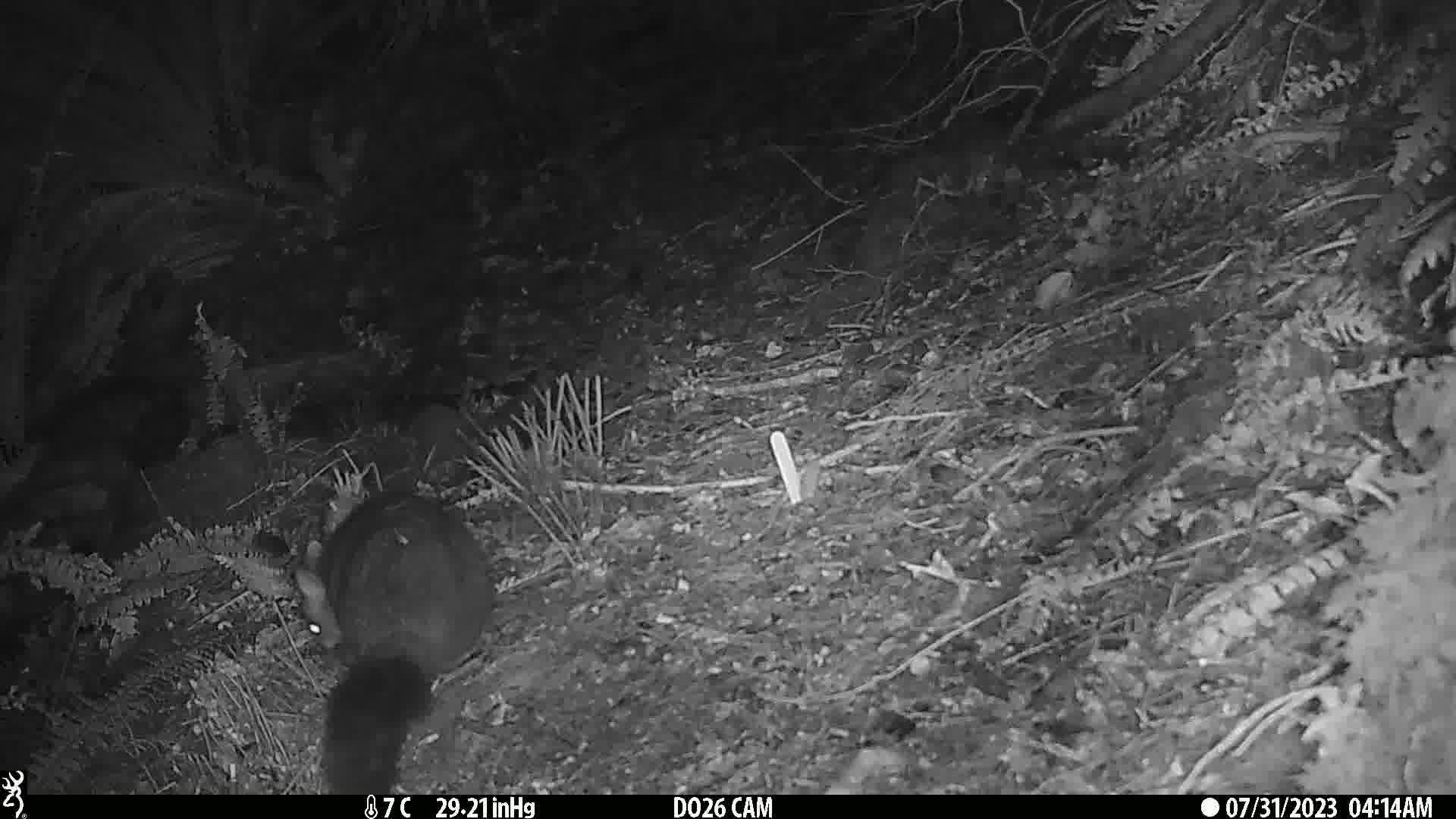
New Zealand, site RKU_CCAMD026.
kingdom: Animalia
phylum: Chordata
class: Mammalia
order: Diprotodontia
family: Phalangeridae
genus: Trichosurus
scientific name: Trichosurus vulpecula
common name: common brushtail possum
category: possum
Possum (common brushtail possum) (Trichosurus vulpecula).